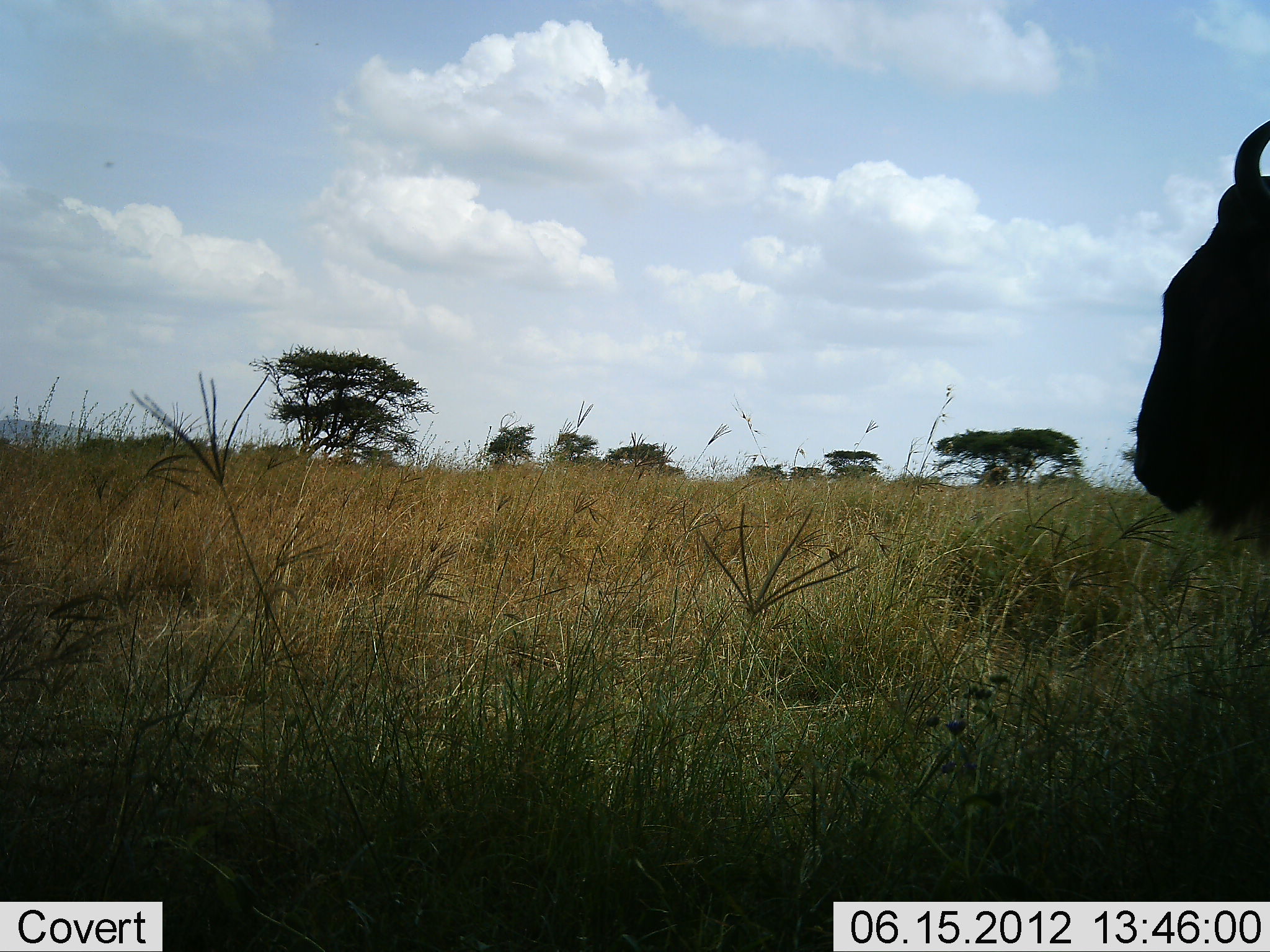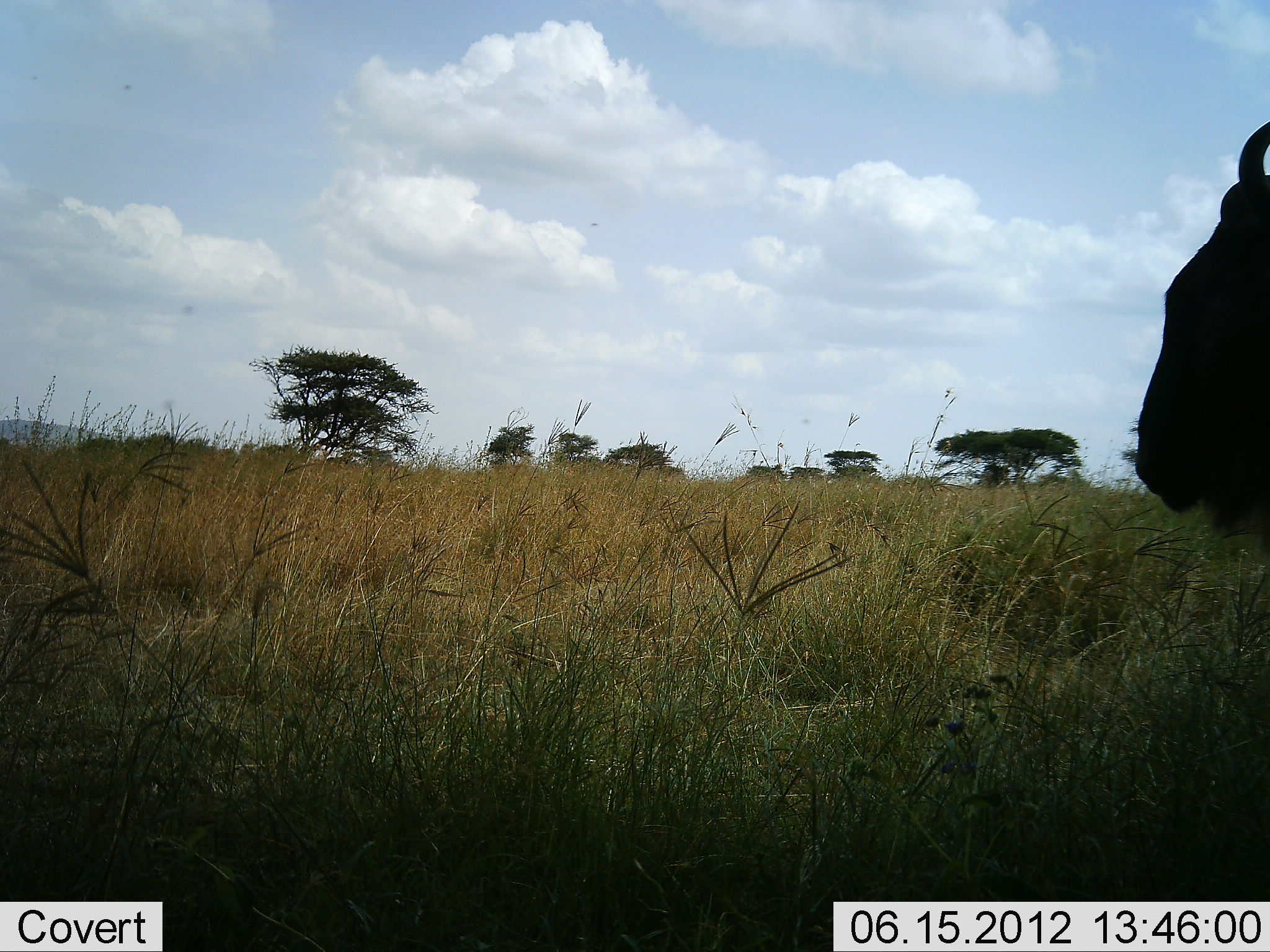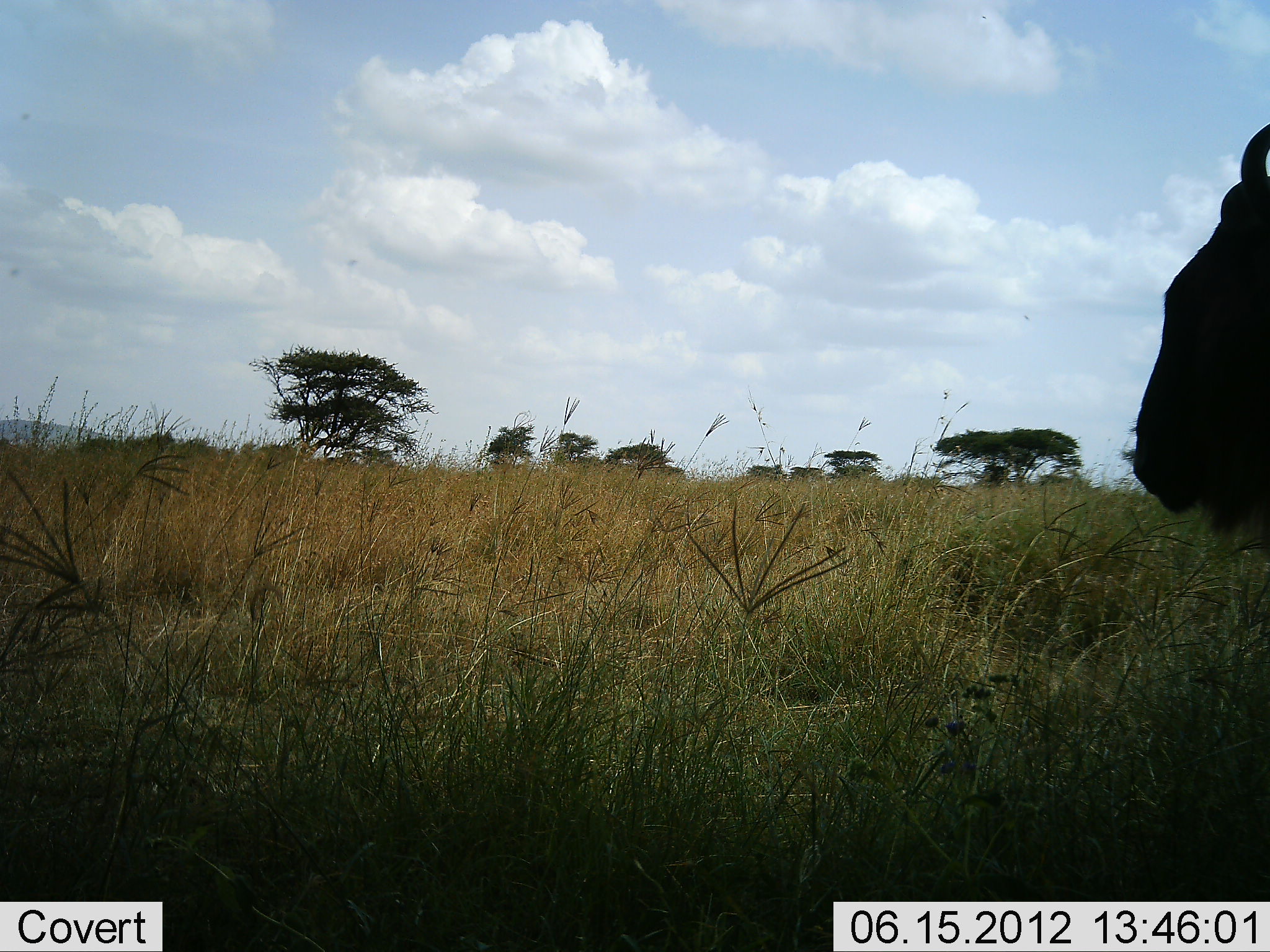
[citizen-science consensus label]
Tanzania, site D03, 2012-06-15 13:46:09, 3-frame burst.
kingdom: Animalia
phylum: Chordata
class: Mammalia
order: Artiodactyla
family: Bovidae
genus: Connochaetes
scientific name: Connochaetes taurinus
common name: blue wildebeest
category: wildebeest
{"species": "wildebeest (blue wildebeest) (Connochaetes taurinus)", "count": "1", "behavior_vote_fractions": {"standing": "90%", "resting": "10%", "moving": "0%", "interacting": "0%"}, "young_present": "0%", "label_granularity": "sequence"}